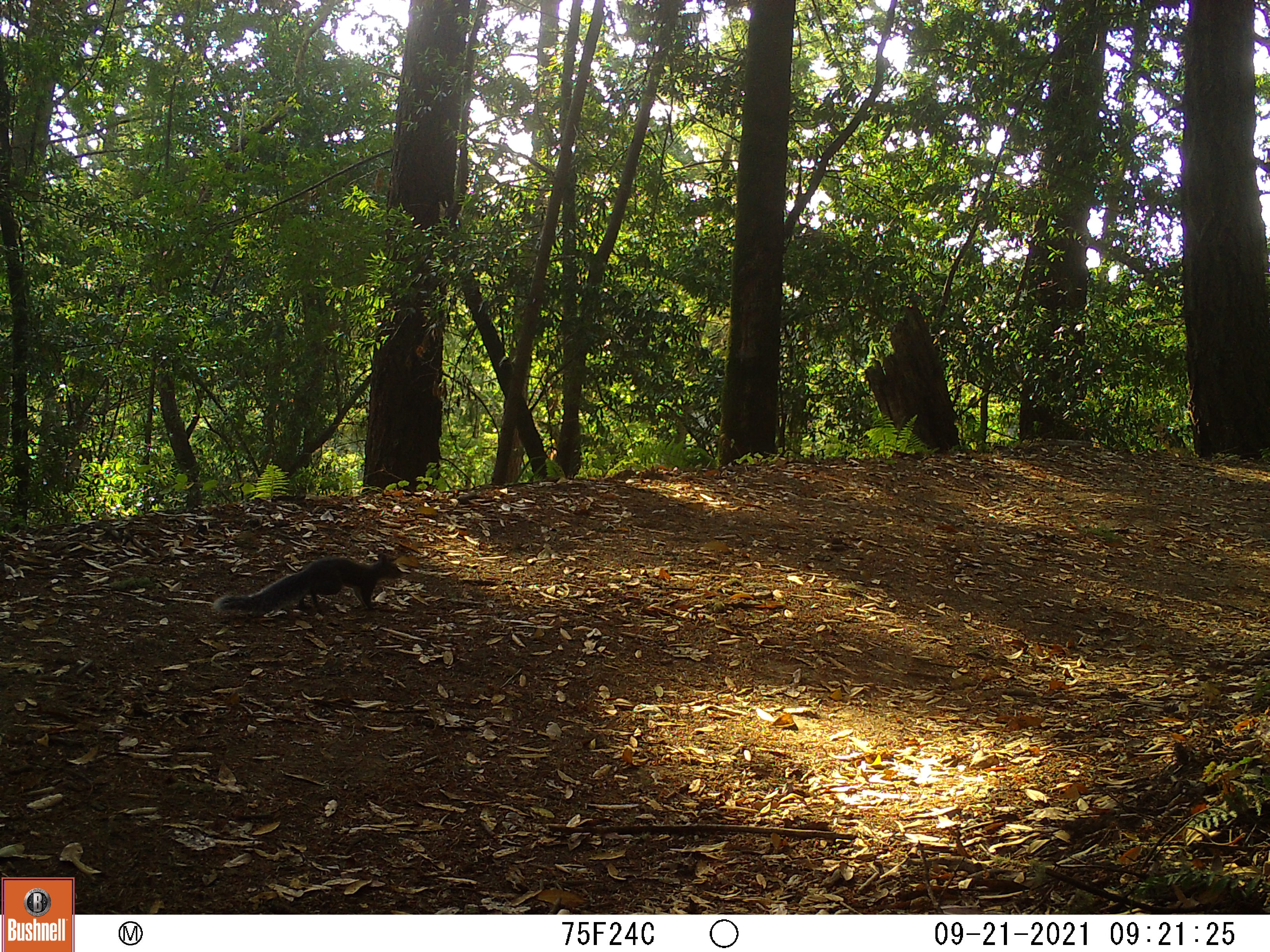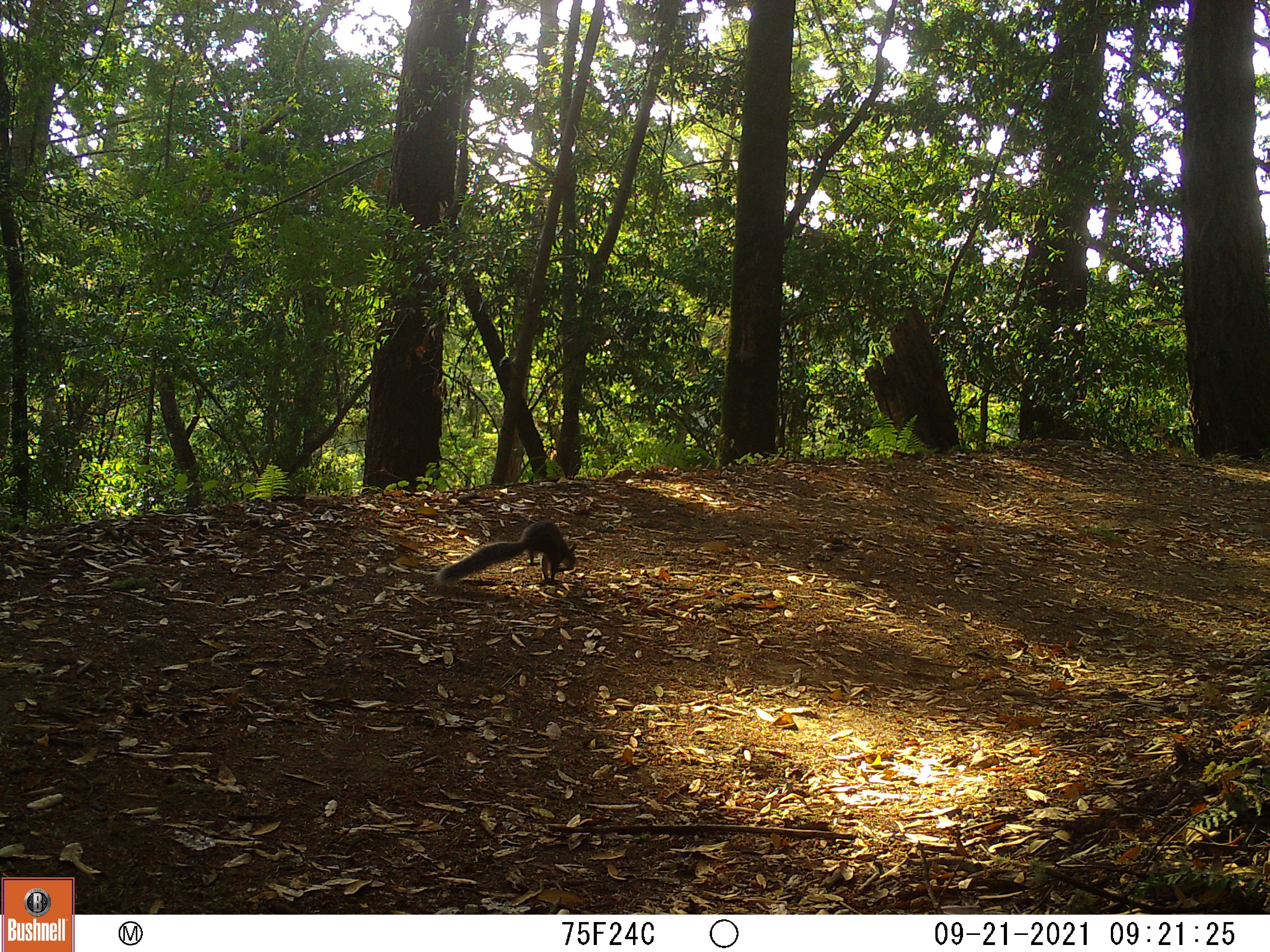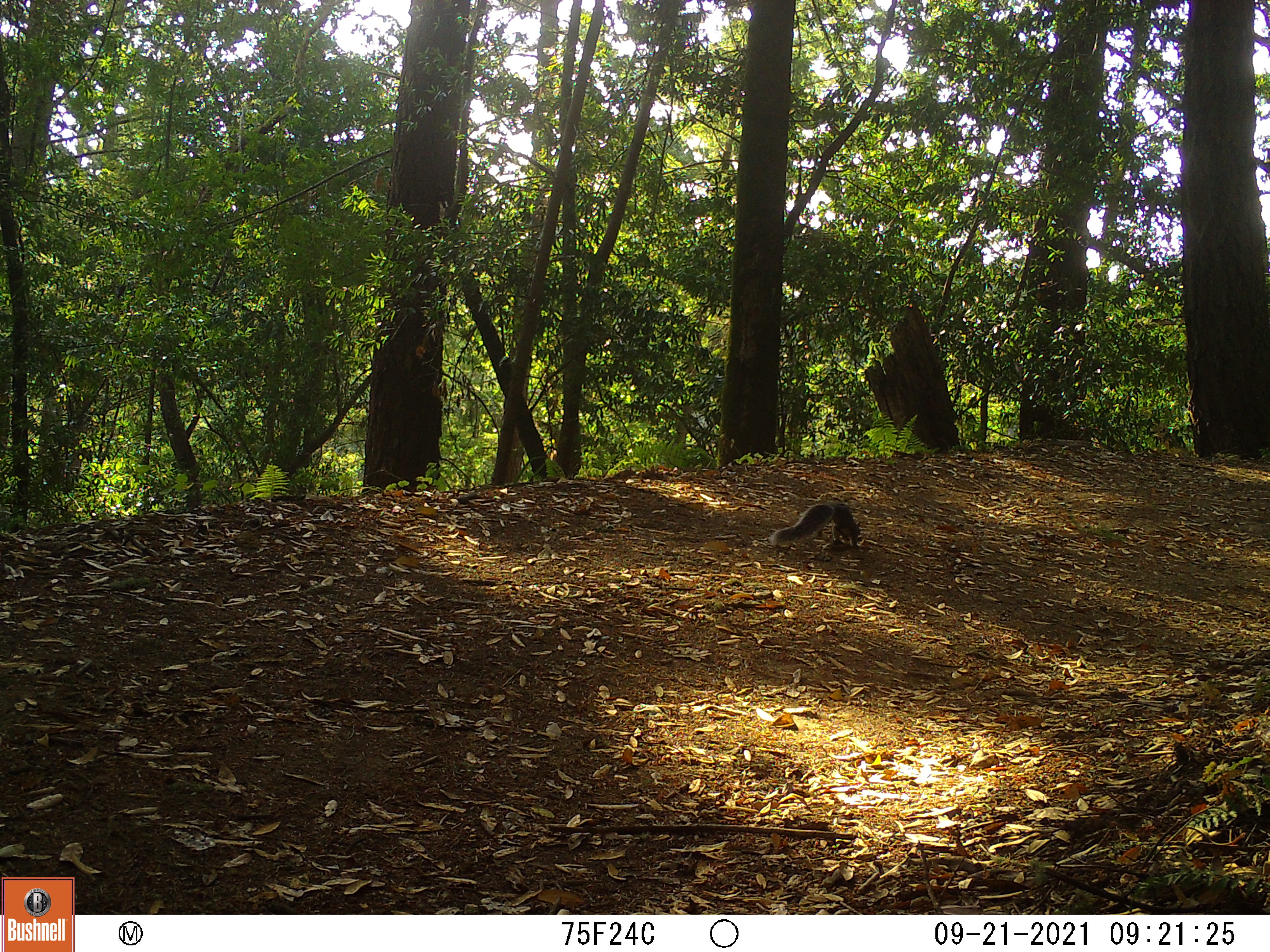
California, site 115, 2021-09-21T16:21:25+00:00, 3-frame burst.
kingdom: Animalia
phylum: Chordata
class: Mammalia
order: Rodentia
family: Sciuridae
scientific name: Sciuridae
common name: squirrel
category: unknown squirrel